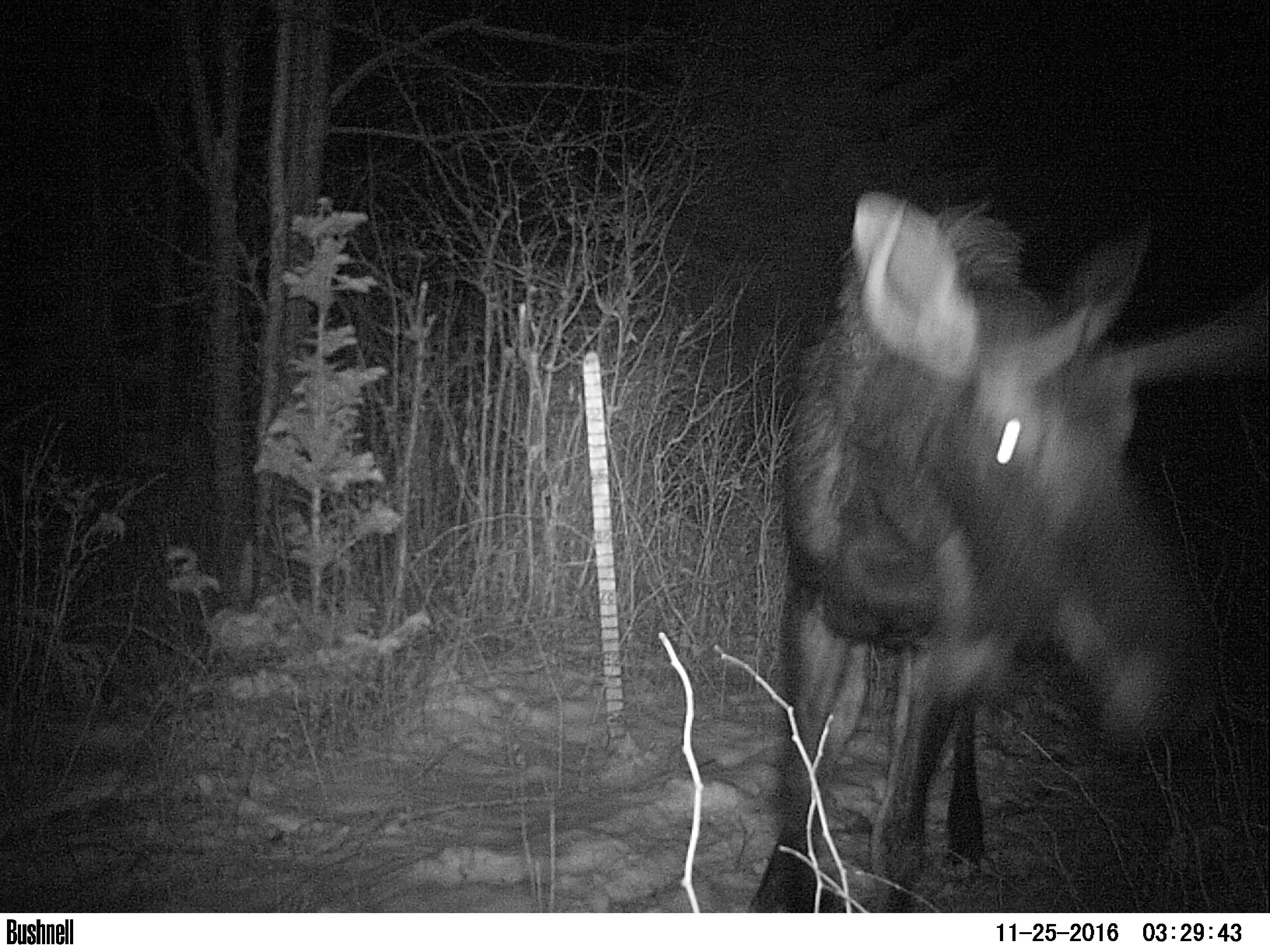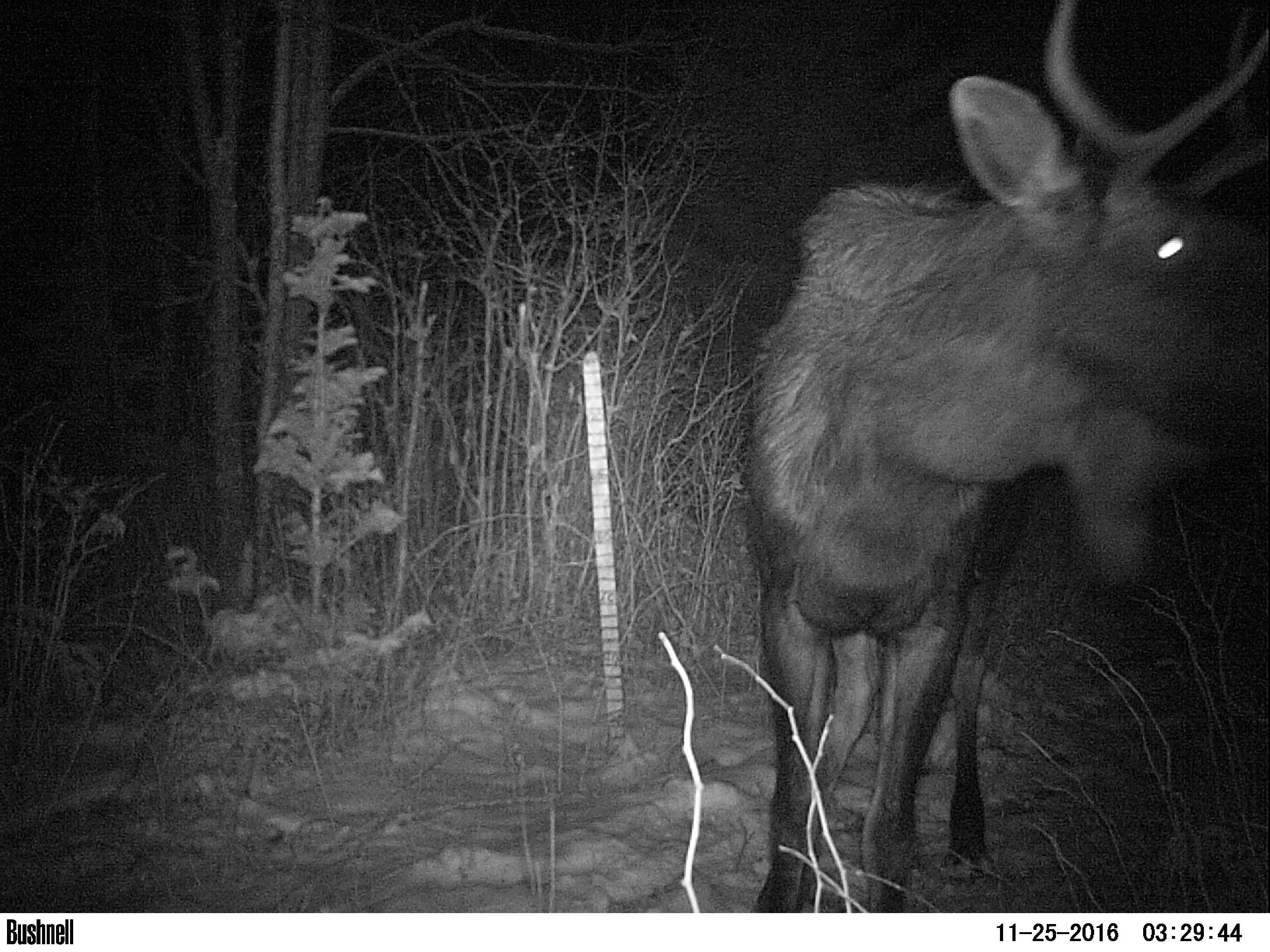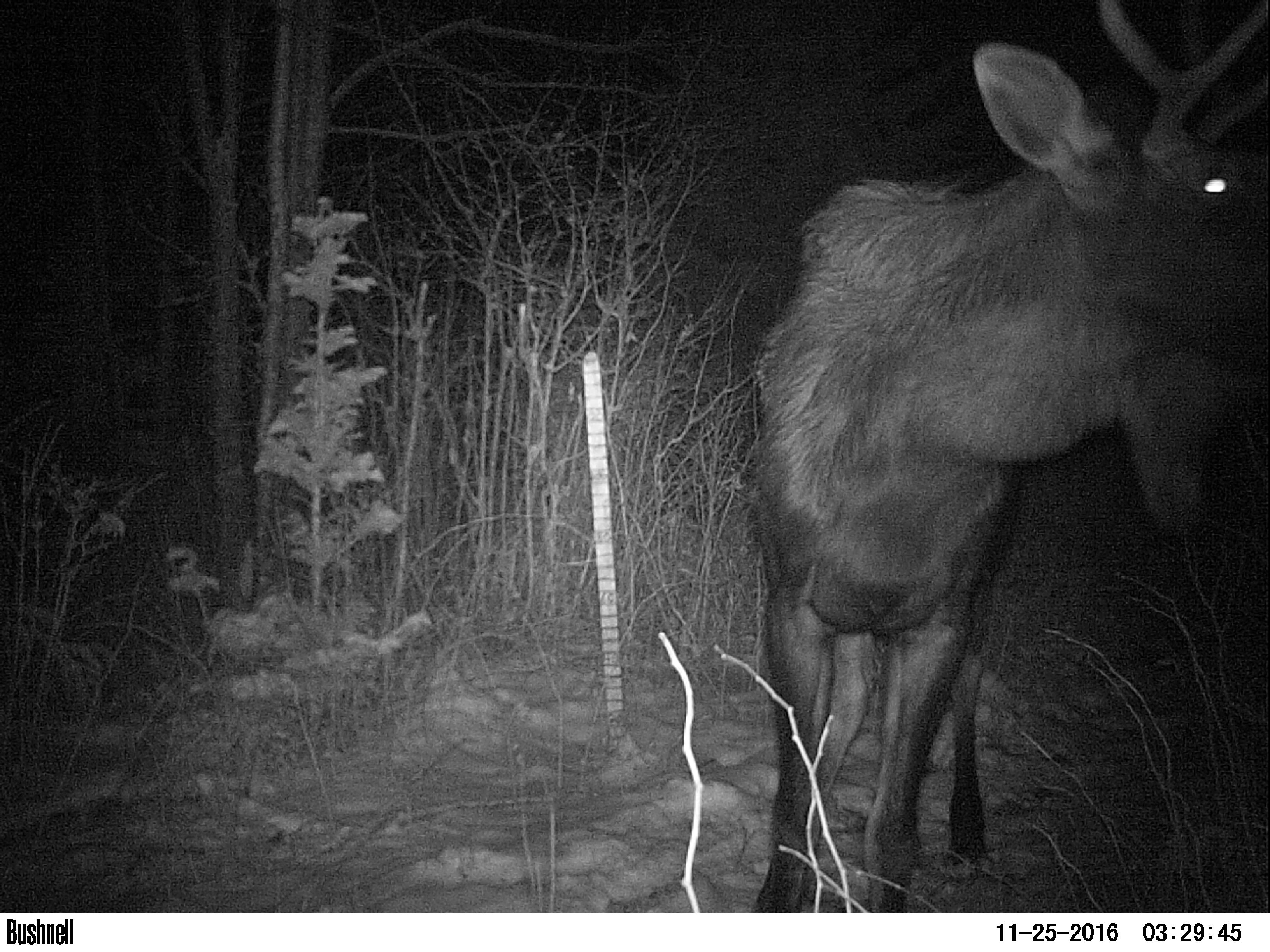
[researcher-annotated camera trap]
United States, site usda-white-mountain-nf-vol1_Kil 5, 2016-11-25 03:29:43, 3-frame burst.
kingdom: Animalia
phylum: Chordata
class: Mammalia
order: Artiodactyla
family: Cervidae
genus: Alces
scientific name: Alces alces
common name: moose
Moose (Alces alces).